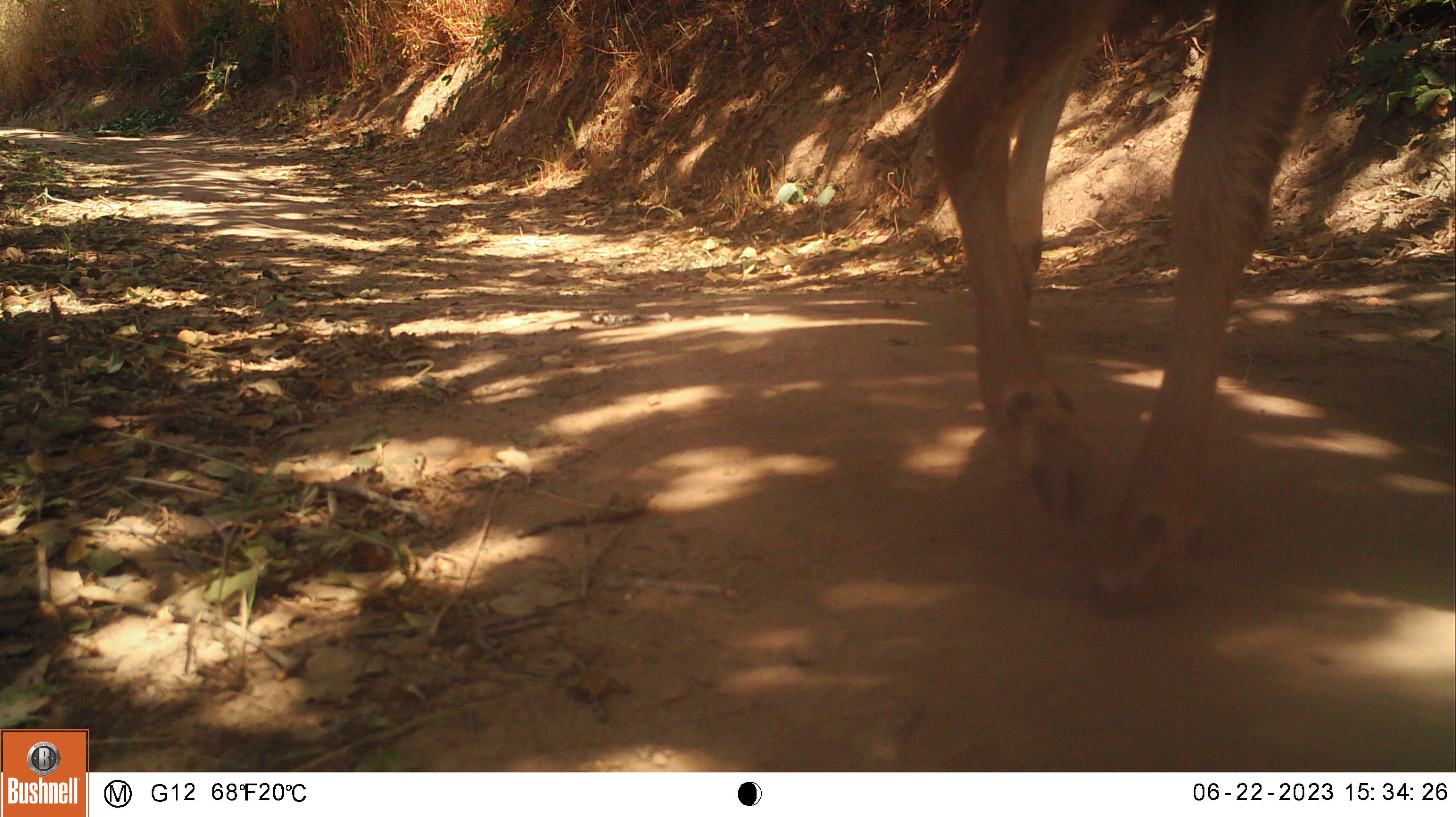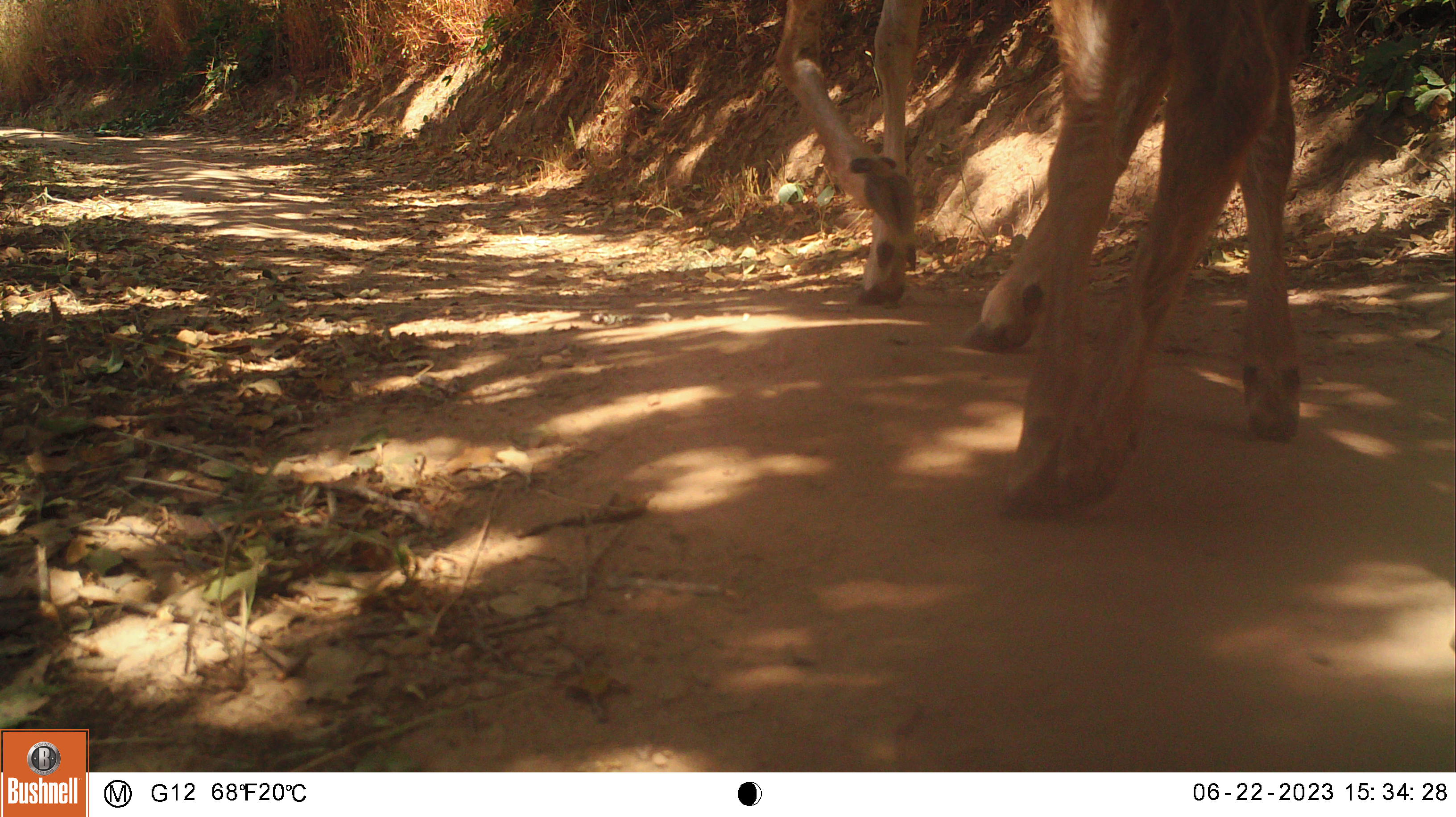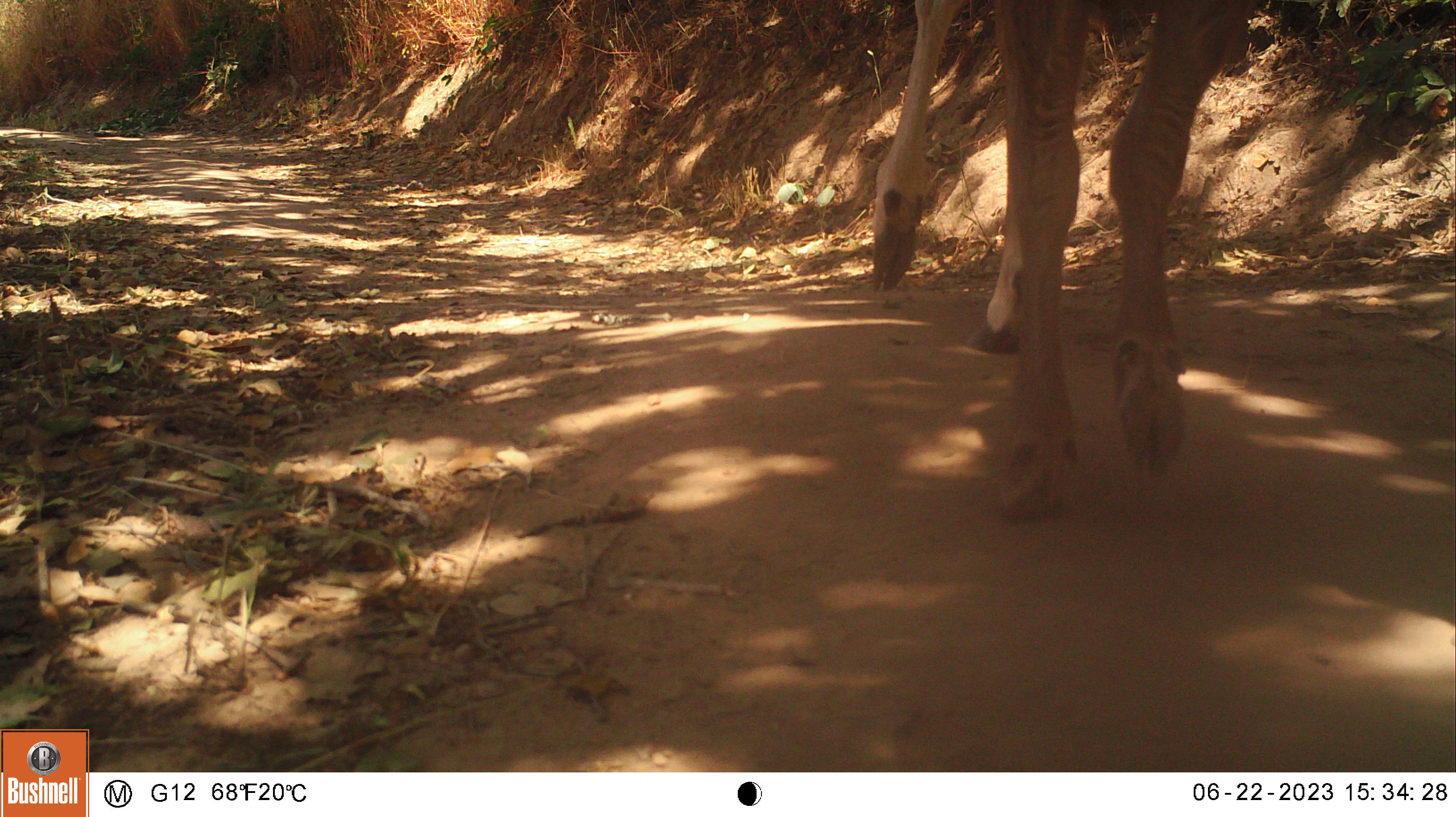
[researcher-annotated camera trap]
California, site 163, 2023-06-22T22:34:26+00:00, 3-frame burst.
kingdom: Animalia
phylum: Chordata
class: Mammalia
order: Artiodactyla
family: Cervidae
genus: Odocoileus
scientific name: Odocoileus hemionus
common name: mule deer